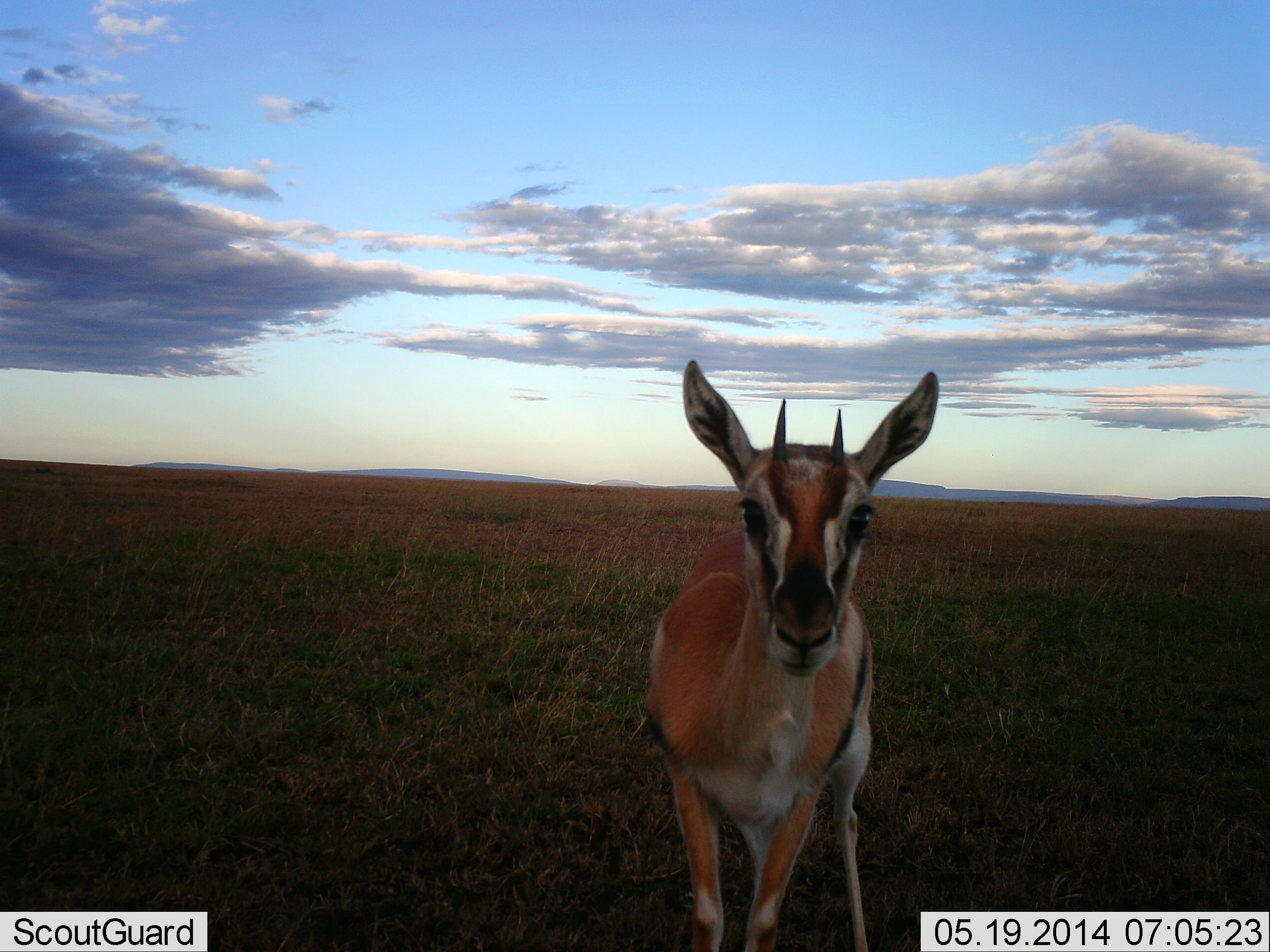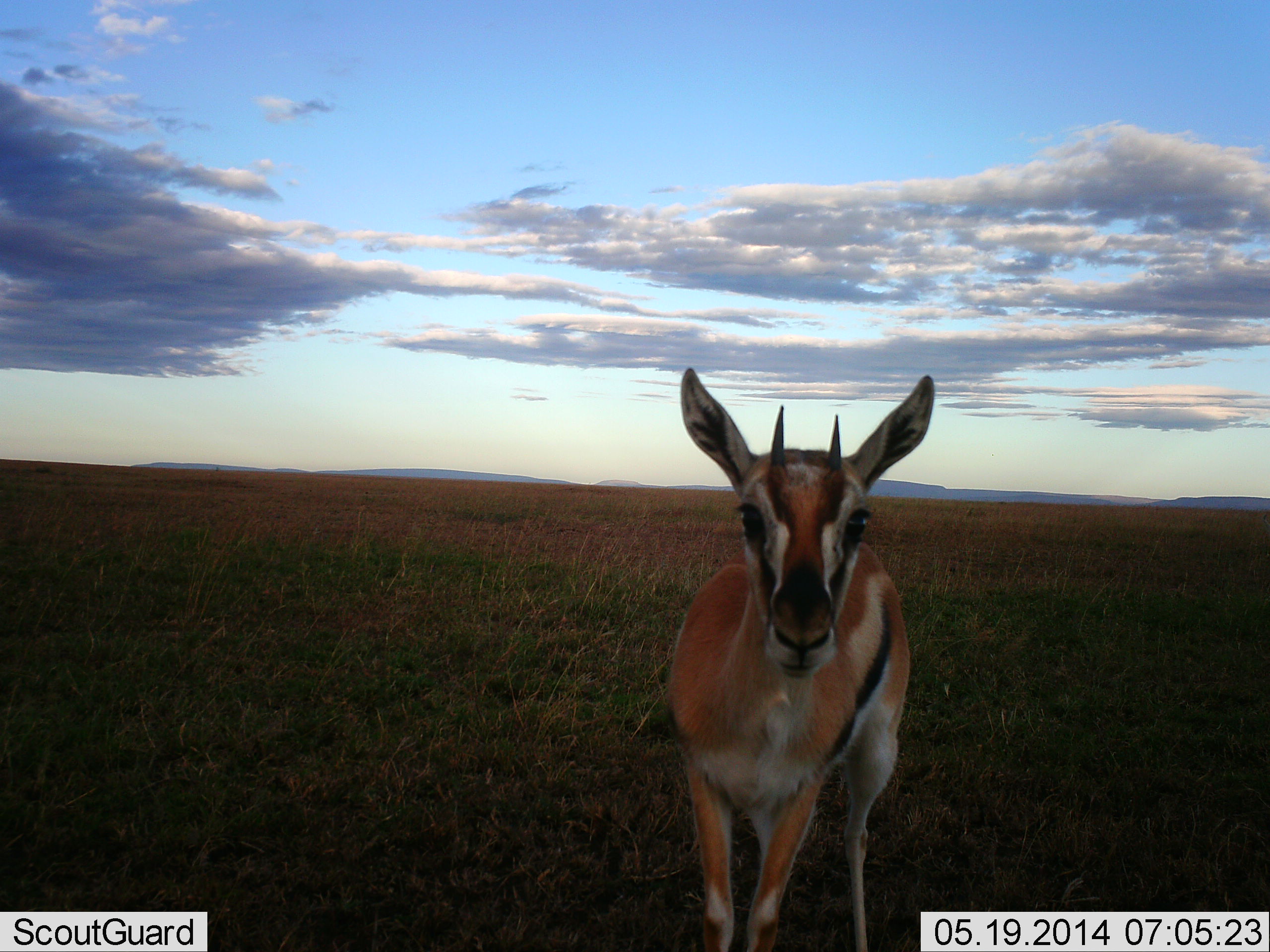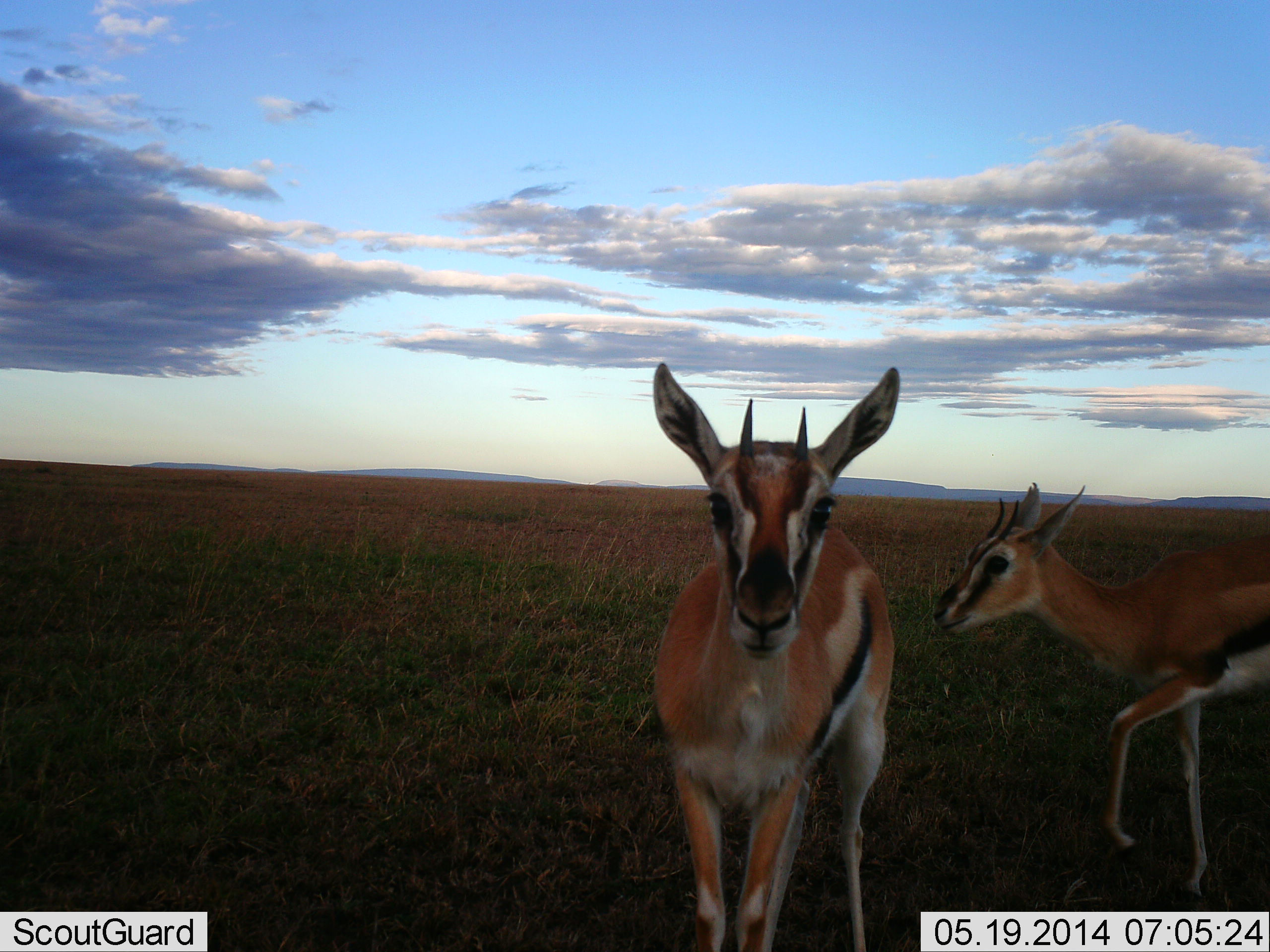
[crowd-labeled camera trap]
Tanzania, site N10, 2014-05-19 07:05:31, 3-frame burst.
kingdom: Animalia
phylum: Chordata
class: Mammalia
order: Artiodactyla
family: Bovidae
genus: Eudorcas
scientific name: Eudorcas thomsonii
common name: thomson's gazelle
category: gazellethomsons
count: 2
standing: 90%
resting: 0%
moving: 60%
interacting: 10%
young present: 10%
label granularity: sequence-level